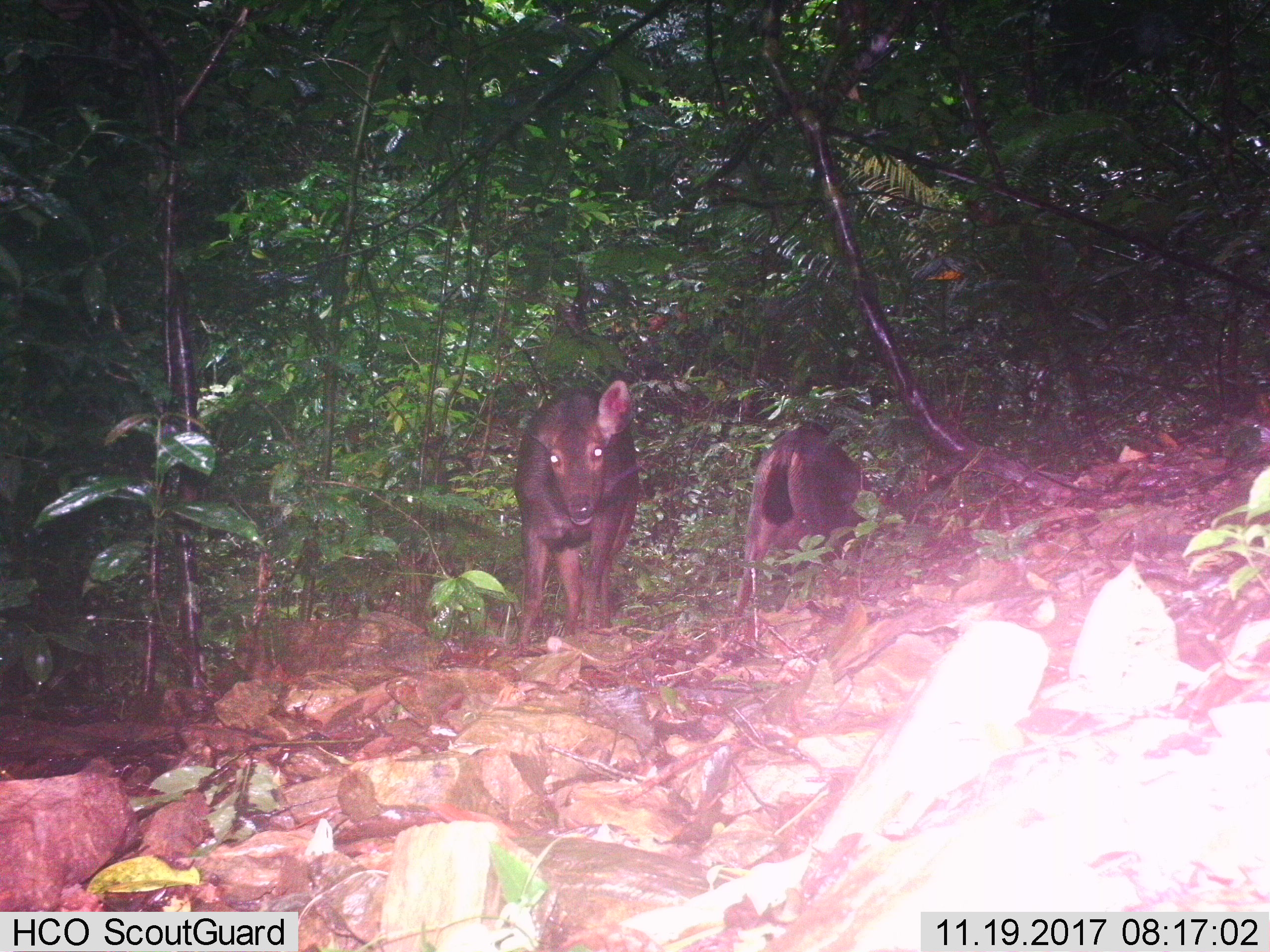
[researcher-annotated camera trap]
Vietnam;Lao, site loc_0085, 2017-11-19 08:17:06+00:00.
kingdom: Animalia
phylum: Chordata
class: Mammalia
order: Artiodactyla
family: Cervidae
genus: Rusa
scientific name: Rusa unicolor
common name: sambar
Sambar (Rusa unicolor). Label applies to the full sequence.